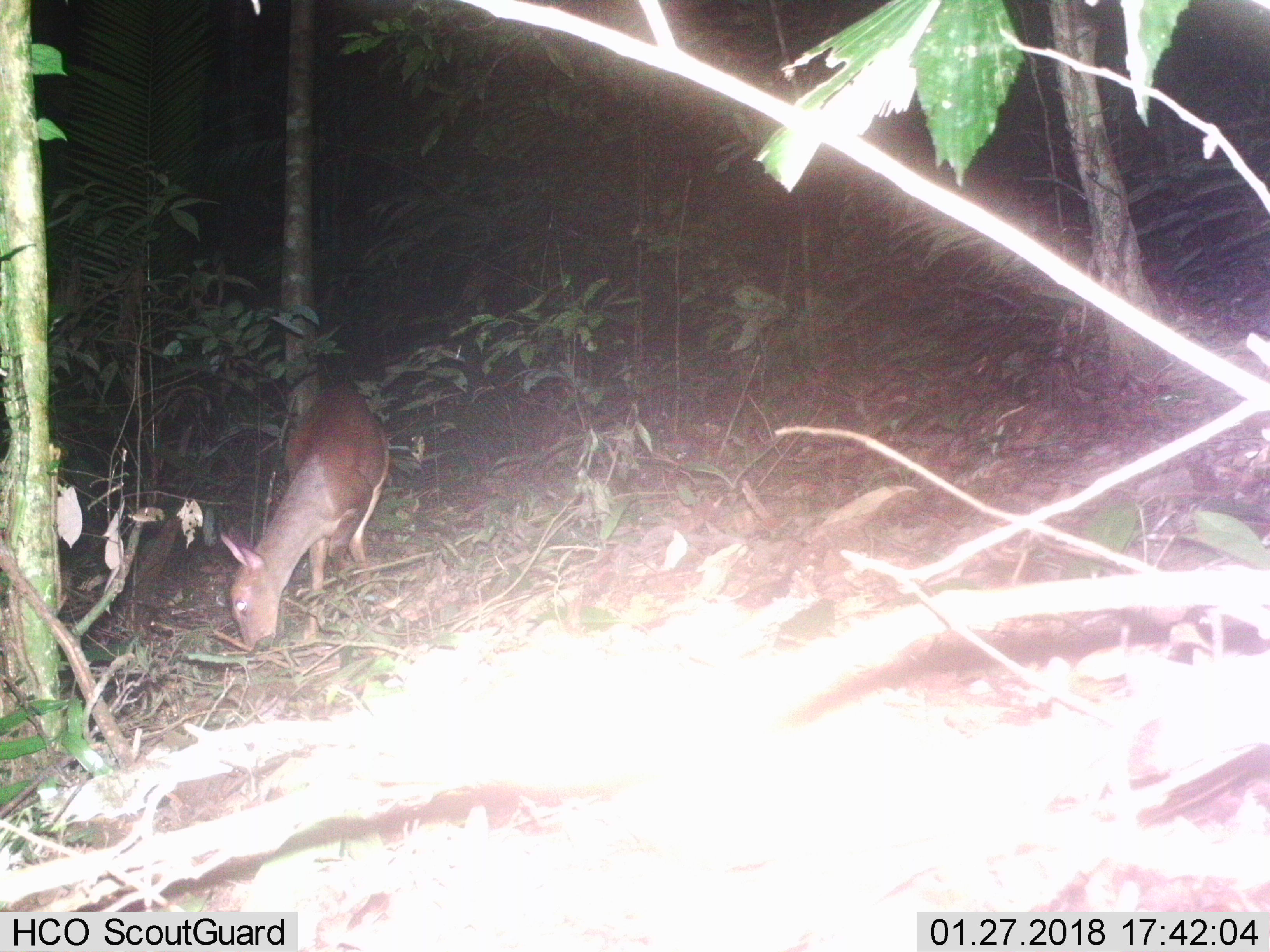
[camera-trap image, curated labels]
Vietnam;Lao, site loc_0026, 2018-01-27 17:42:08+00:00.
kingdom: Animalia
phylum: Chordata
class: Mammalia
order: Artiodactyla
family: Cervidae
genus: Muntiacus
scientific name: Muntiacus vuquangensis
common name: large-antlered muntjac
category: large antlered muntjac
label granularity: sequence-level